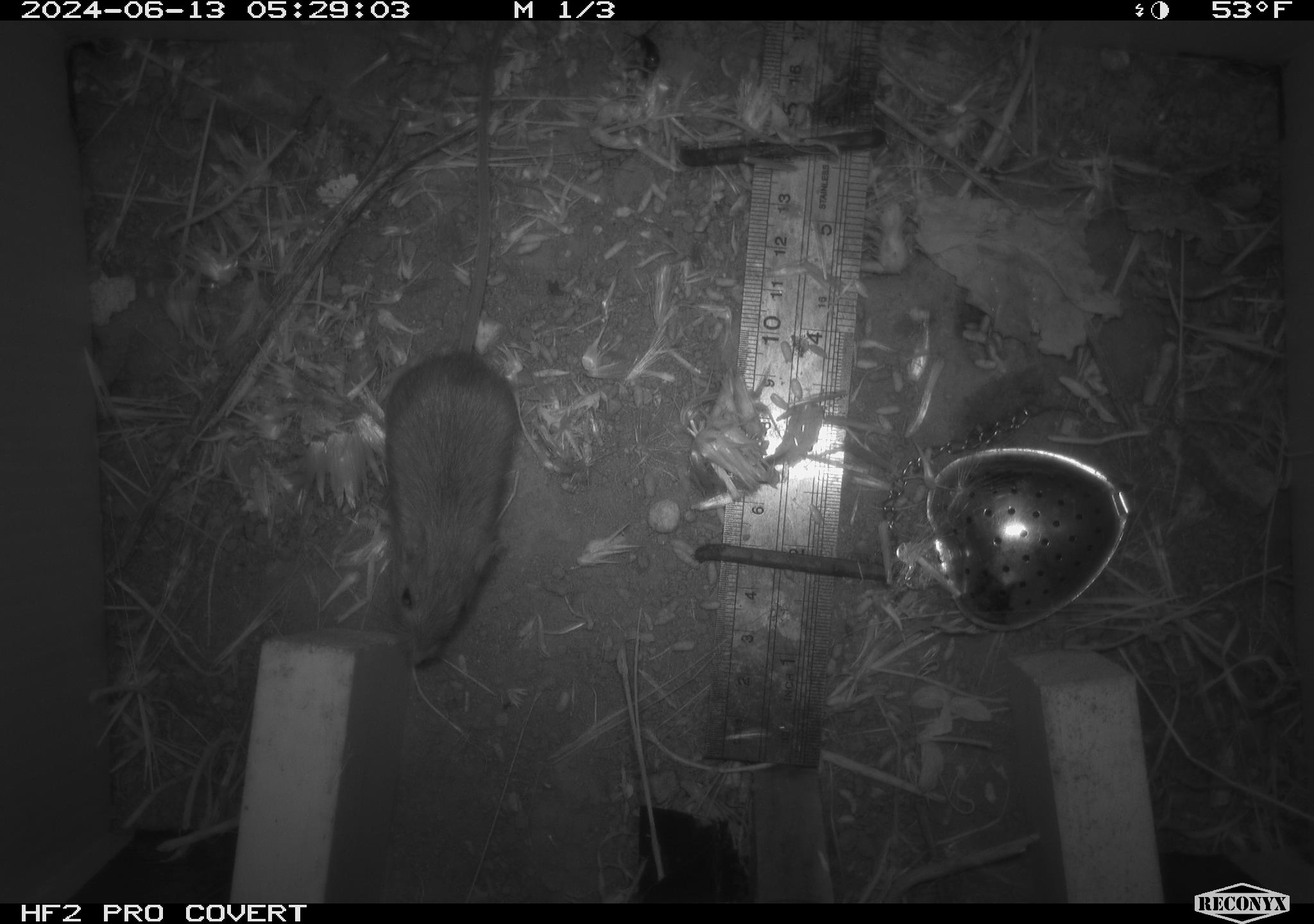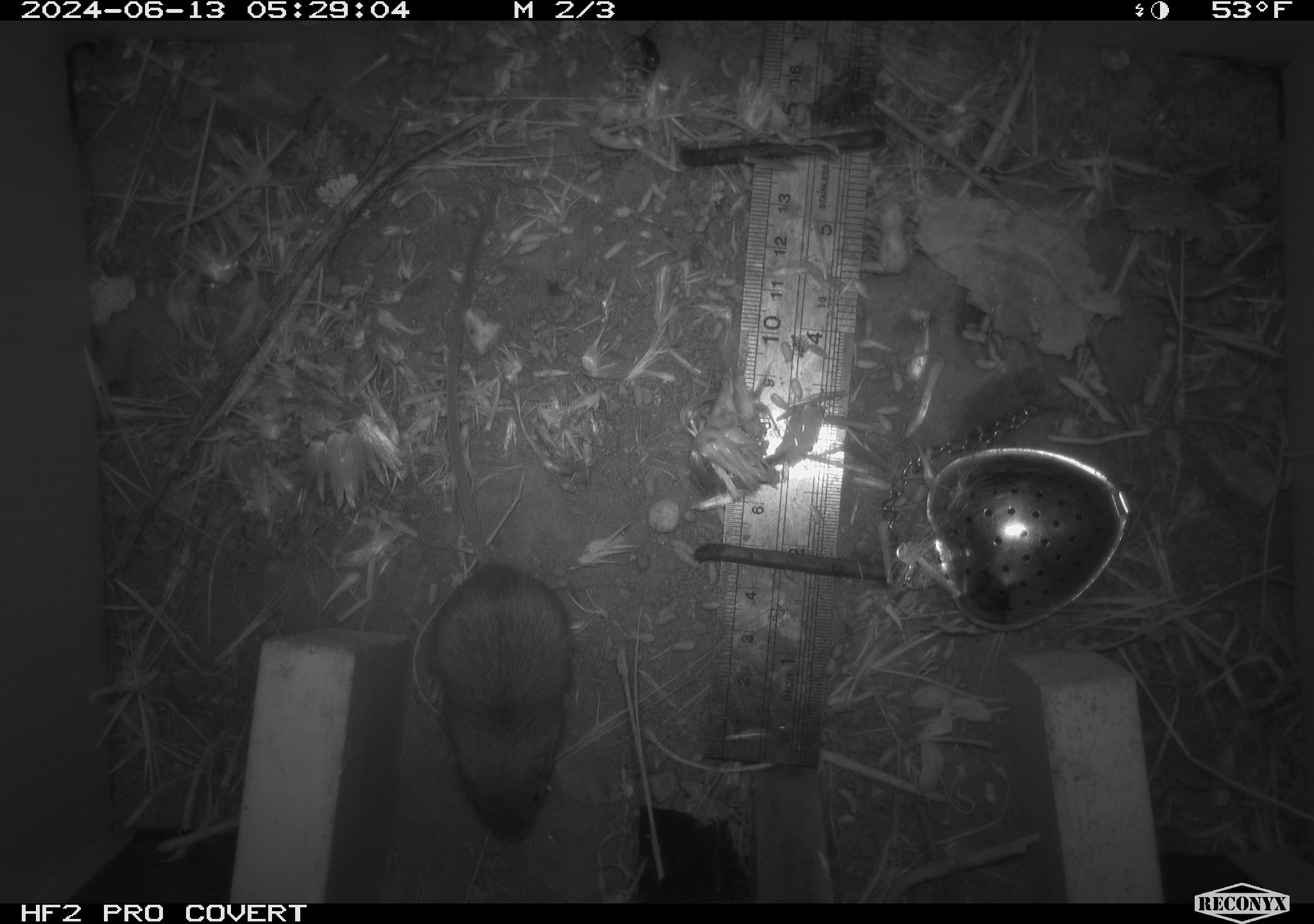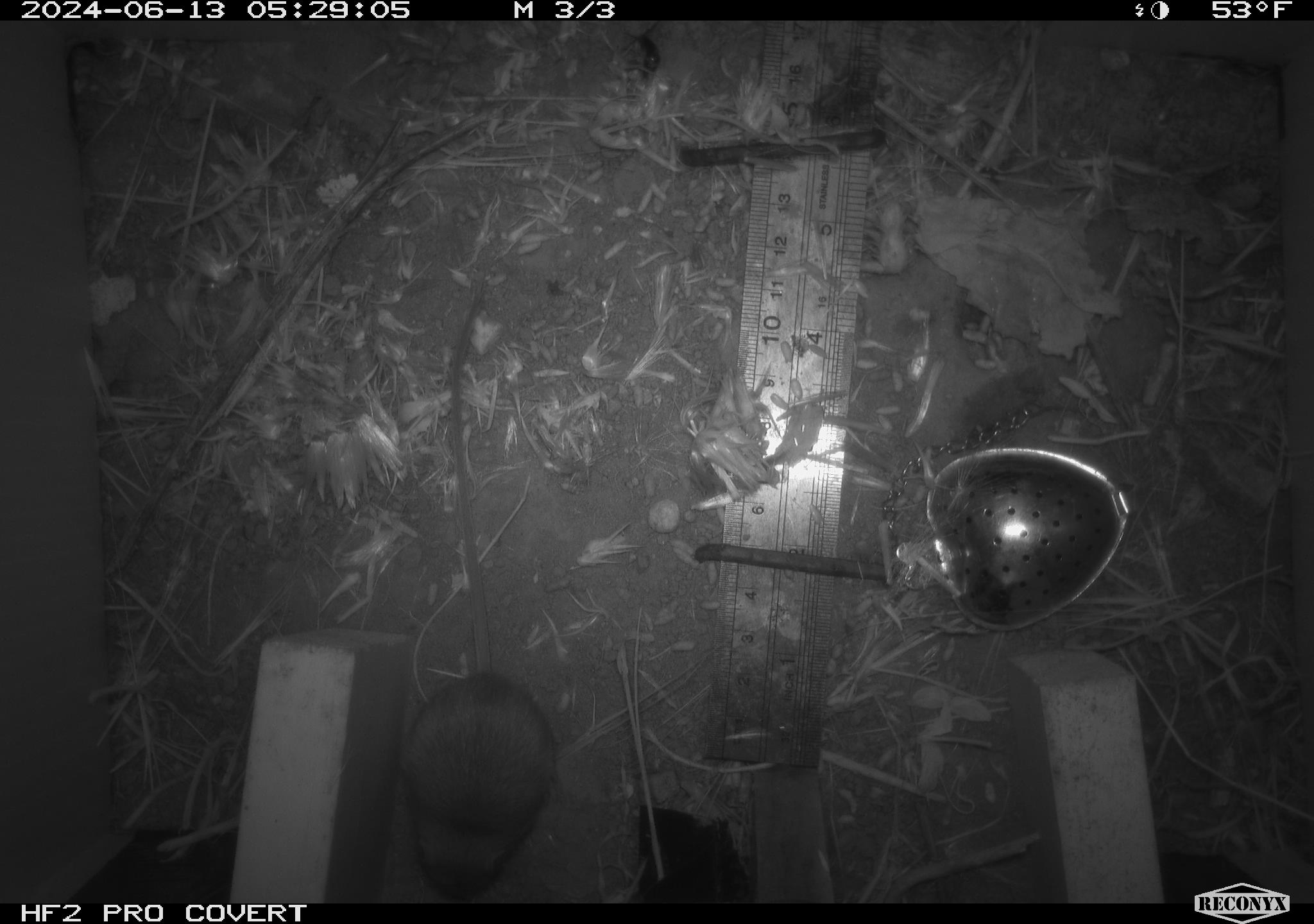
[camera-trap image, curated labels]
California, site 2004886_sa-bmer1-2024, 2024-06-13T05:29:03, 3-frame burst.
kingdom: Animalia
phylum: Chordata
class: Mammalia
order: Rodentia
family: Heteromyidae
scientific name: Heteromyidae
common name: kangaroo rats and pocket mice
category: heteromyidae family